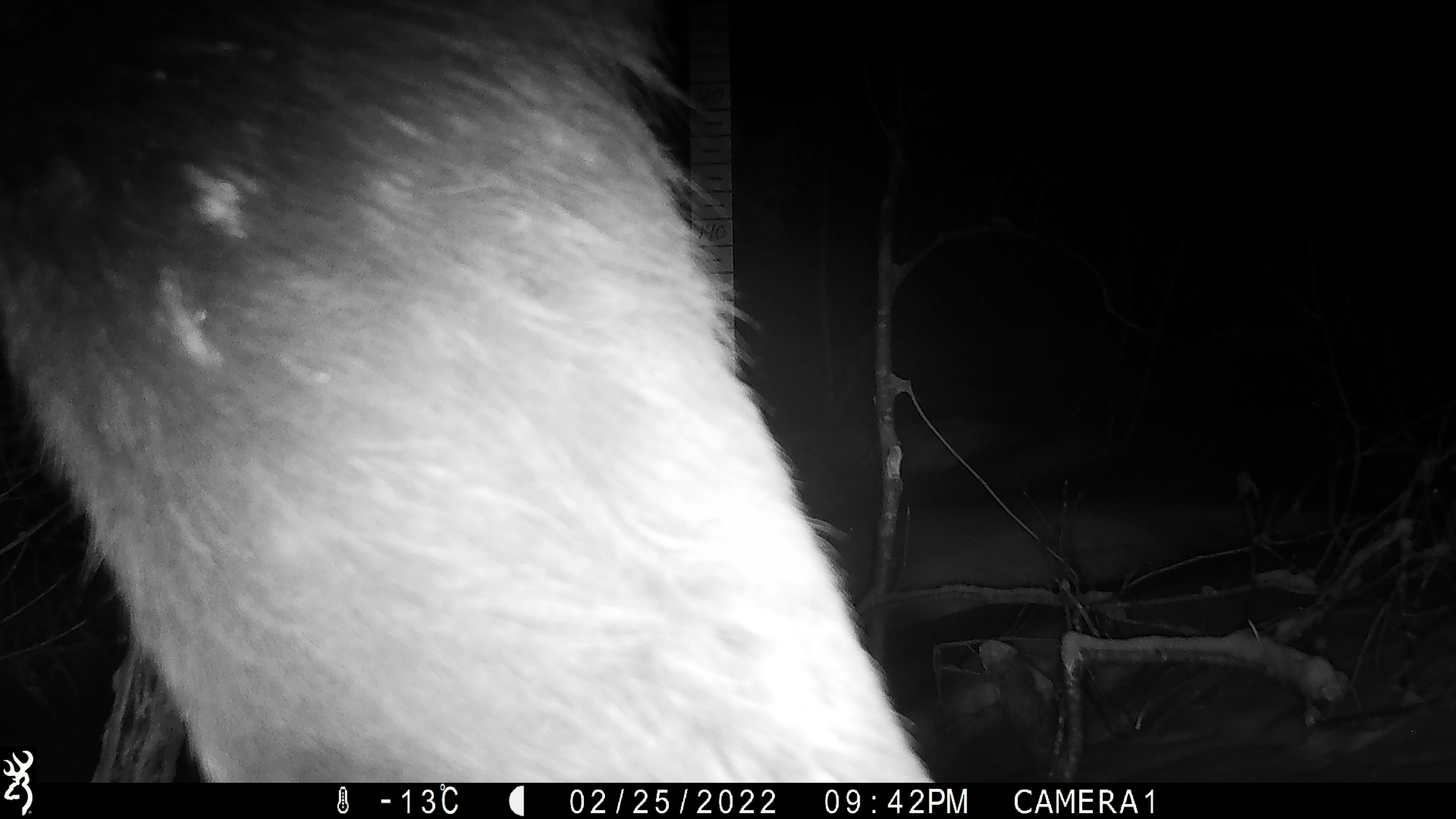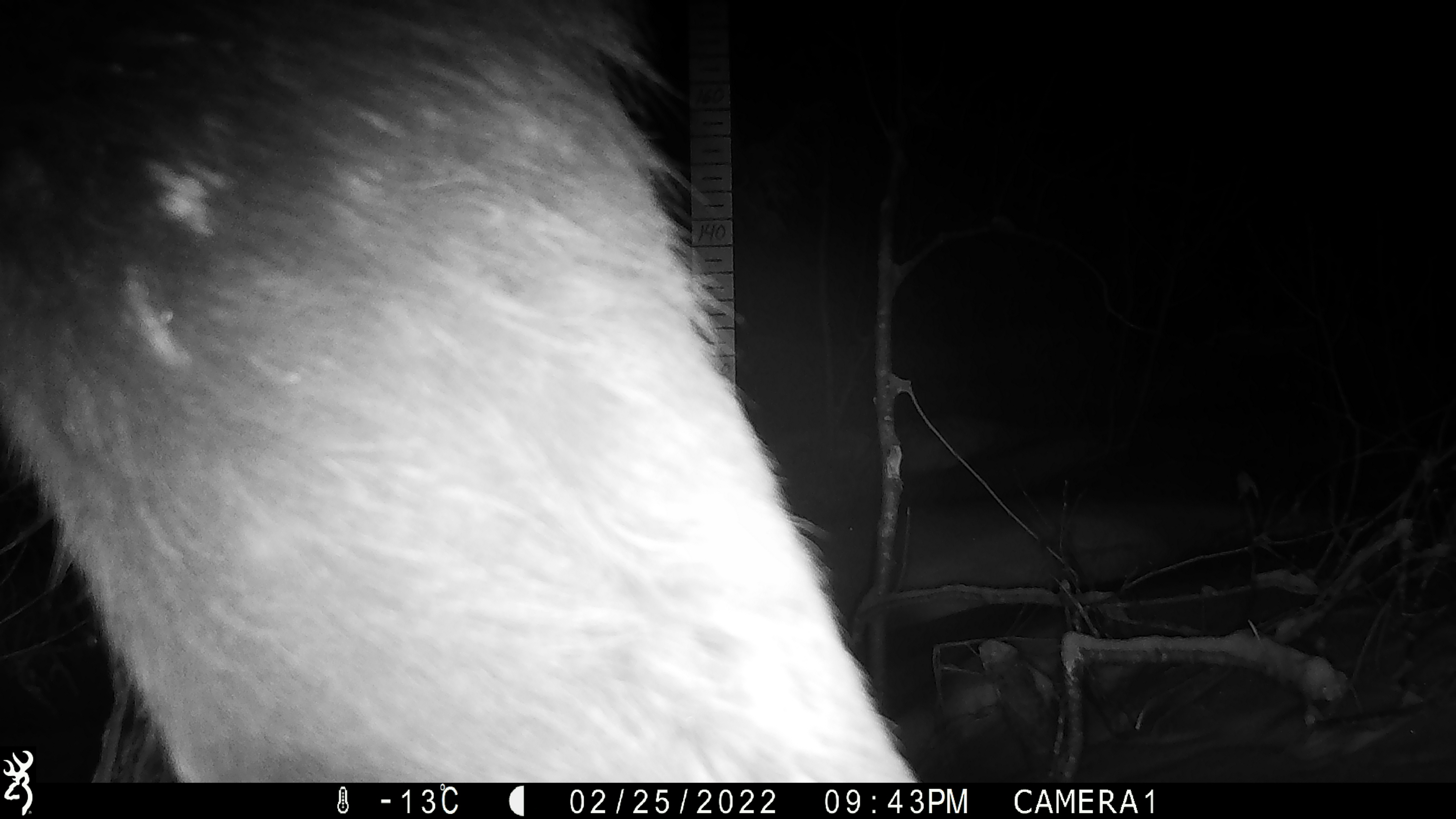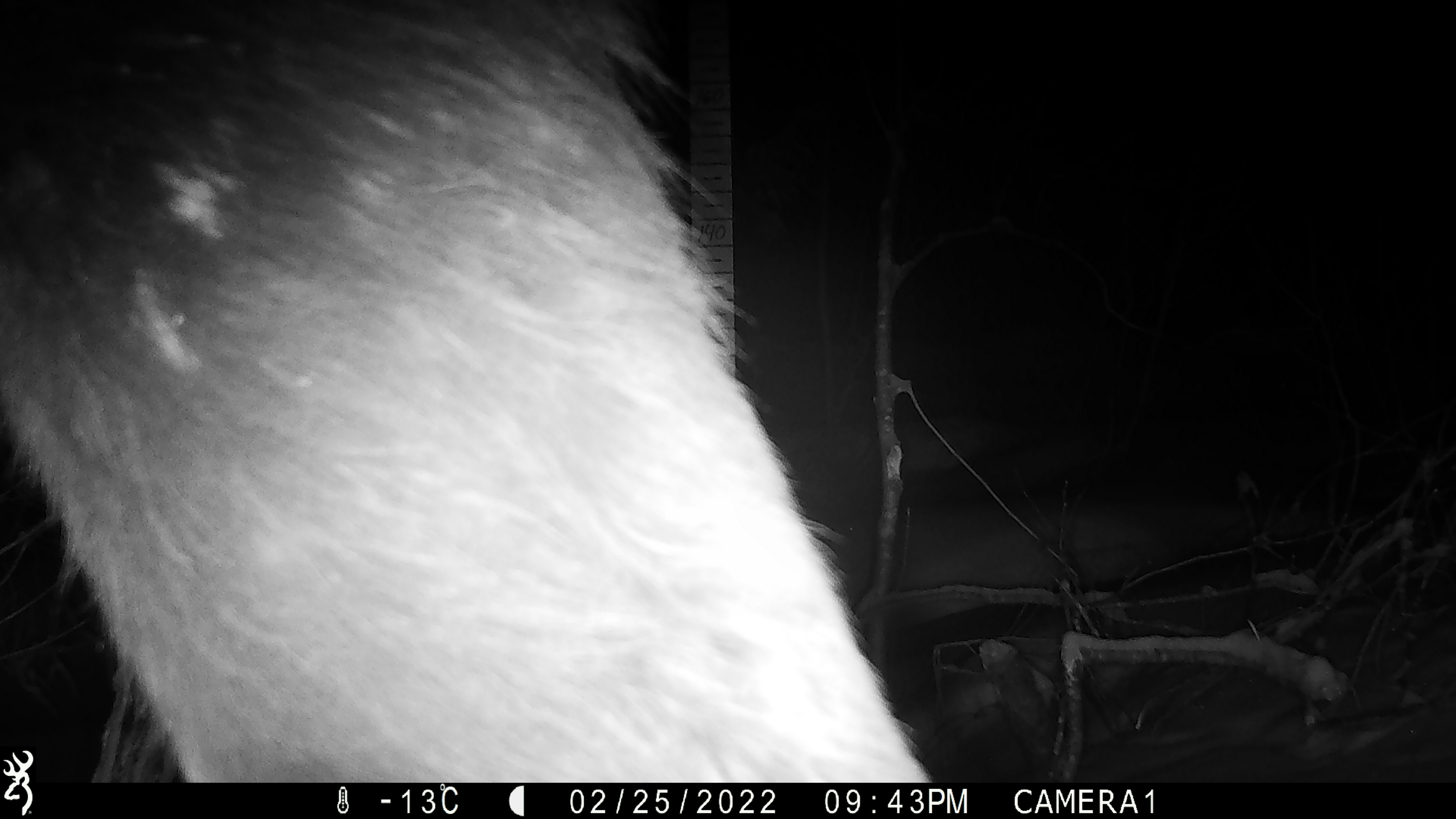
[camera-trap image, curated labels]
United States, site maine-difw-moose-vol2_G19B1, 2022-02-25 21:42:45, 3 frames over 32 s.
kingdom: Animalia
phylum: Chordata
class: Mammalia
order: Artiodactyla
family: Cervidae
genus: Alces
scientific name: Alces alces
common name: moose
Moose (Alces alces).